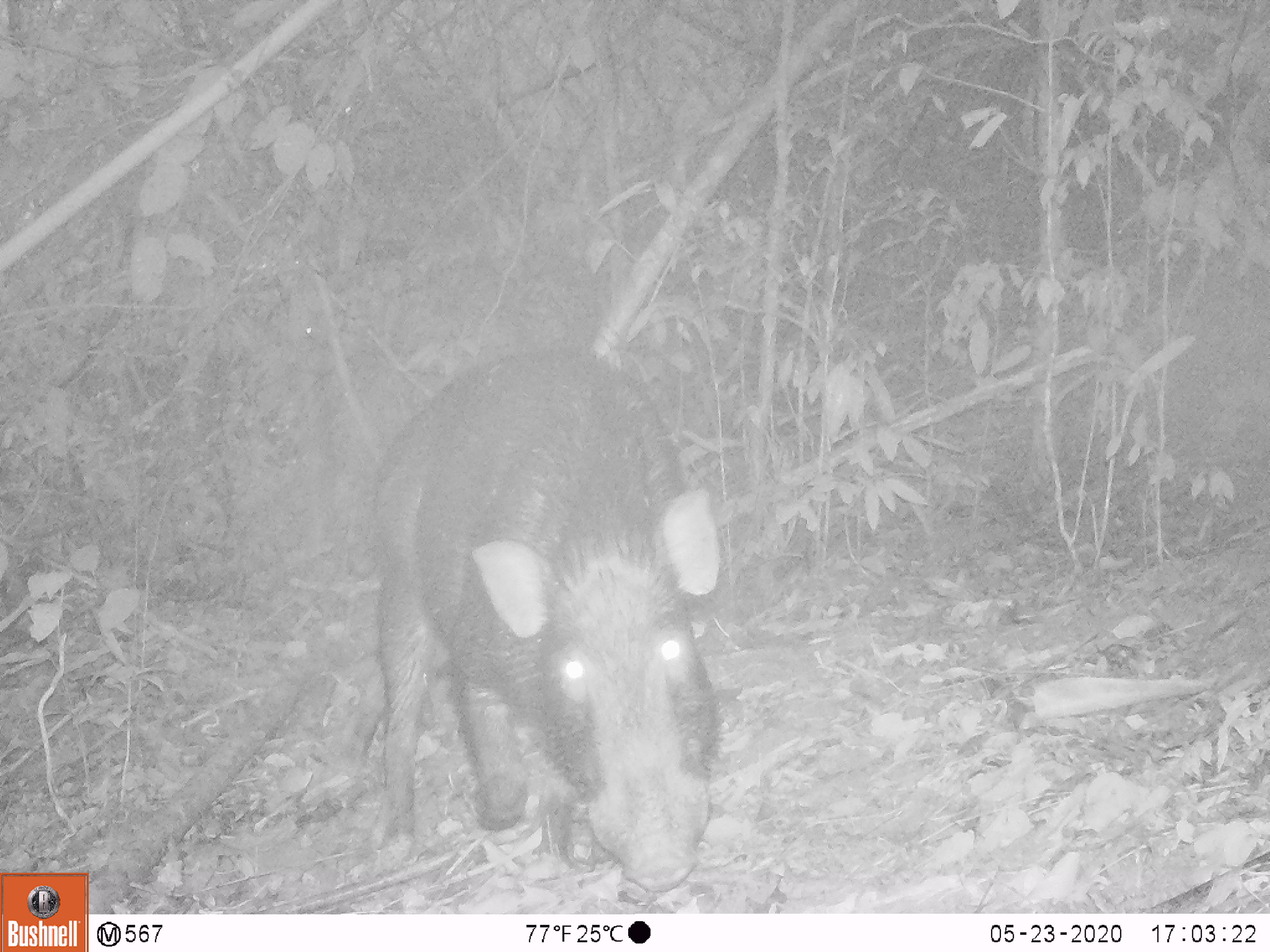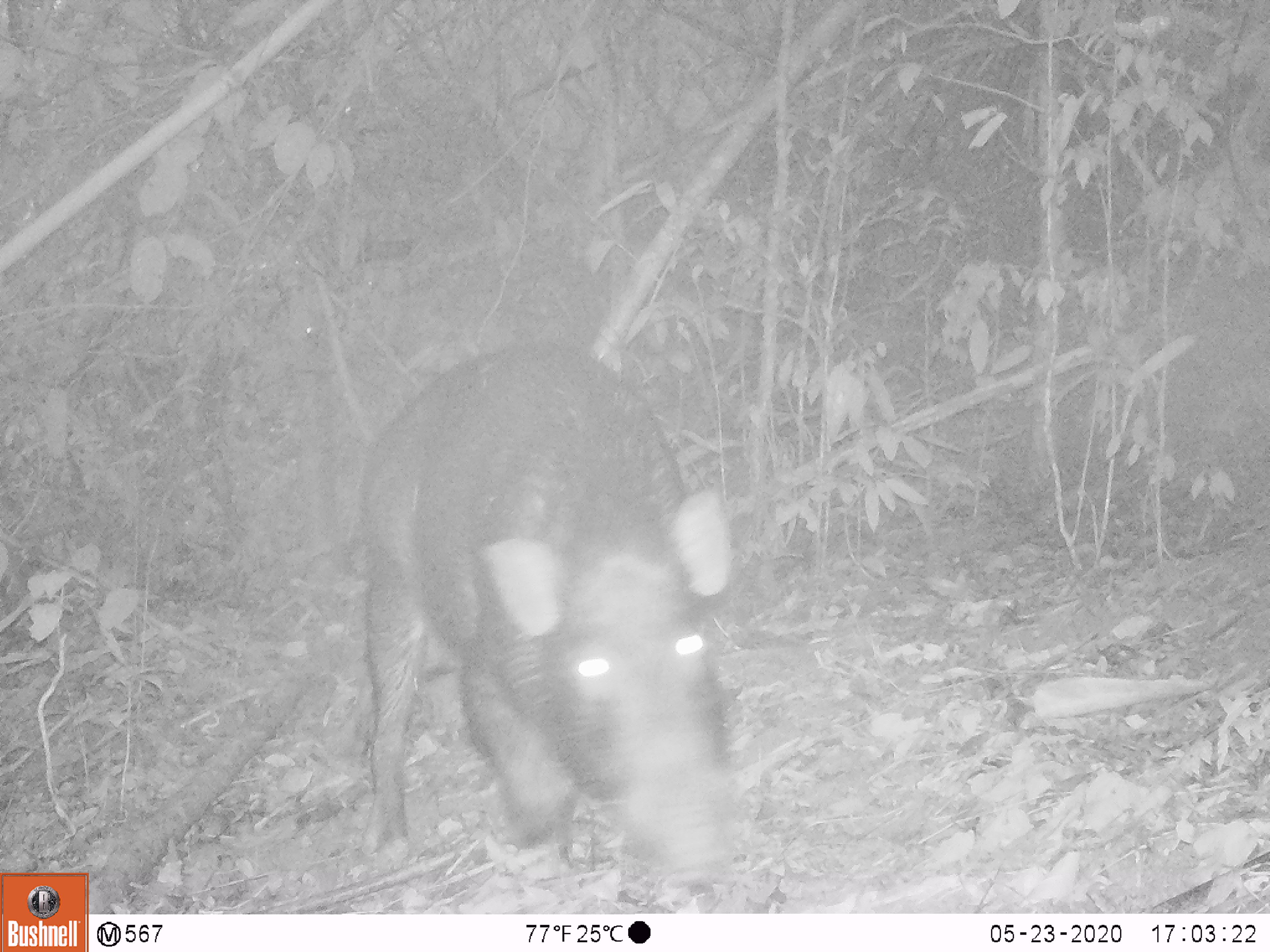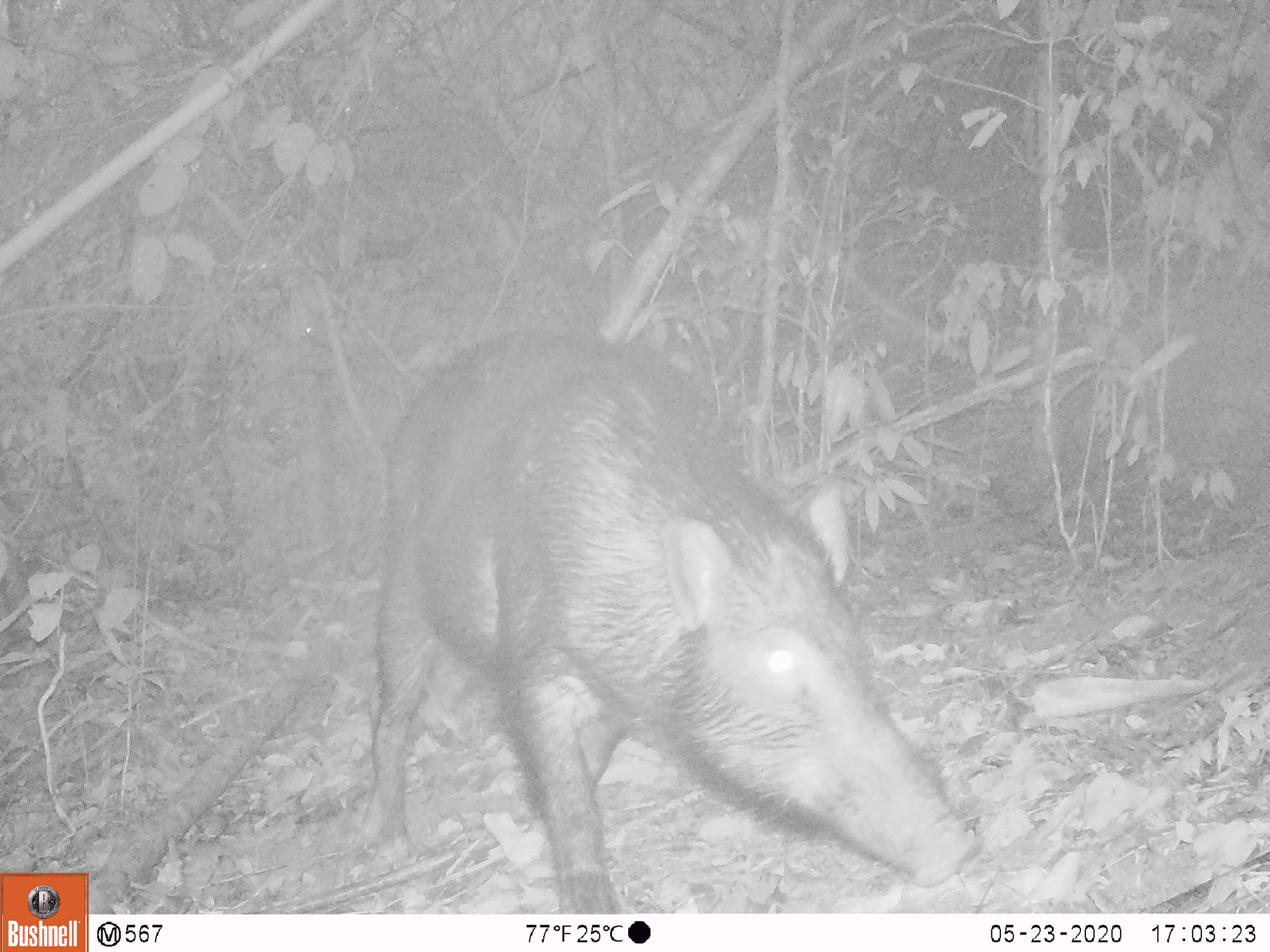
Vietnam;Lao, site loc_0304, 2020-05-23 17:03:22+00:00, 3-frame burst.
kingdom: Animalia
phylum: Chordata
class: Mammalia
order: Artiodactyla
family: Suidae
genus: Sus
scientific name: Sus scrofa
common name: eurasian wild pig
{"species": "eurasian wild pig (Sus scrofa)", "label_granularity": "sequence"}